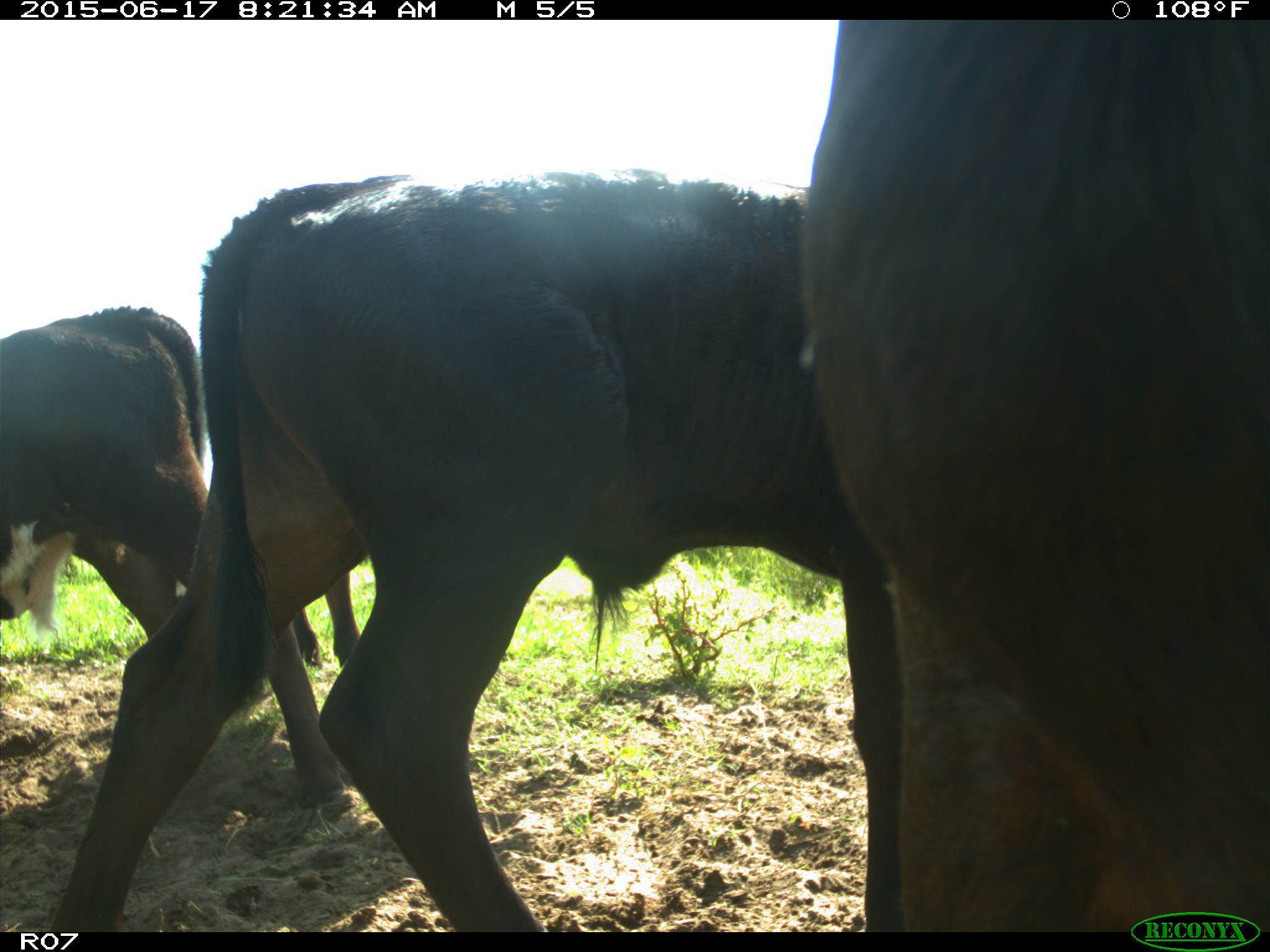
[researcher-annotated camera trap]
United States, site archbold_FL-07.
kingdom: Animalia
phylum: Chordata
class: Mammalia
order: Artiodactyla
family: Bovidae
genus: Bos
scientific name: Bos taurus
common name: domestic cow